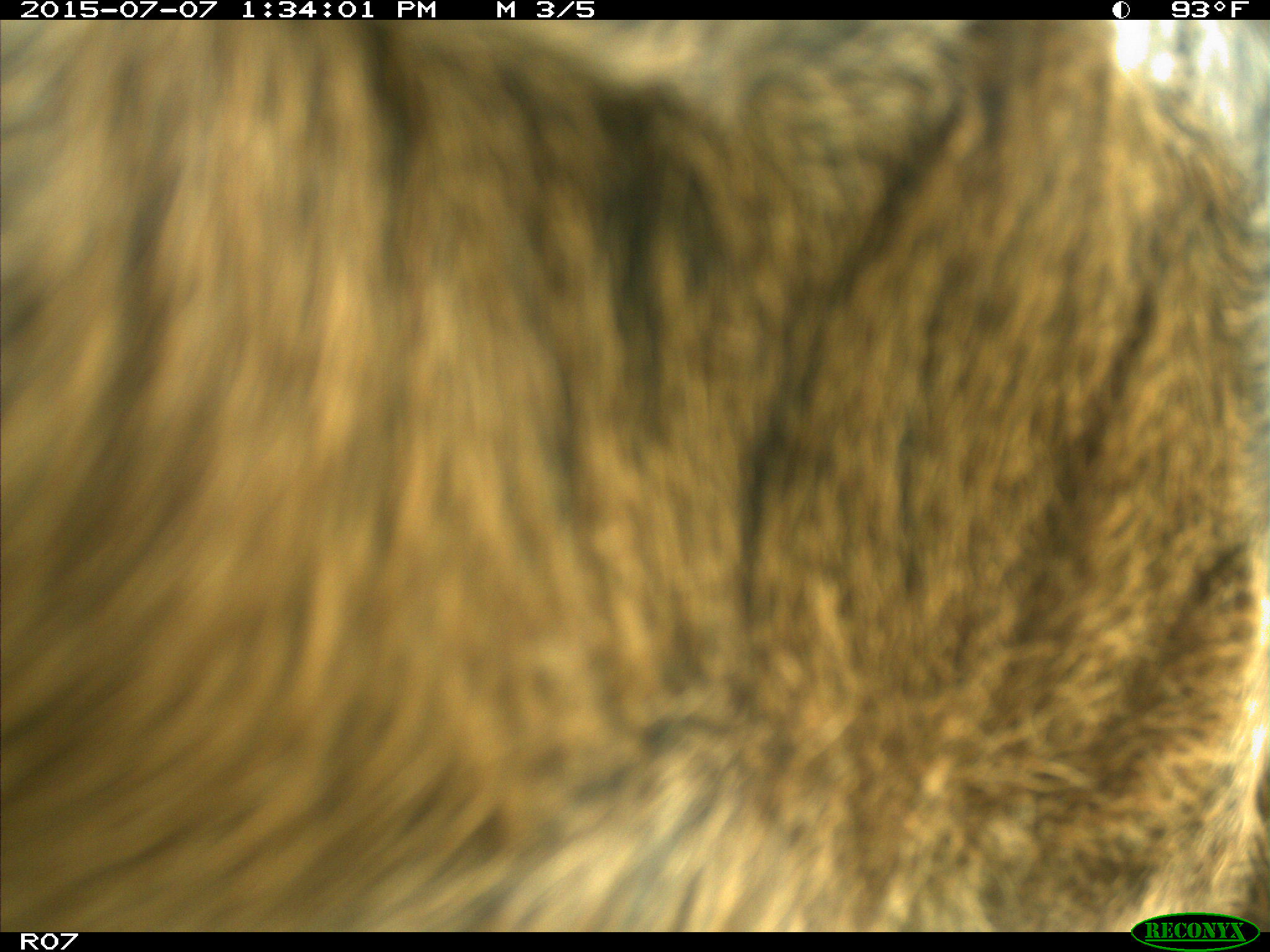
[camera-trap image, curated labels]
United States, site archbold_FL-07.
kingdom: Animalia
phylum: Chordata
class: Mammalia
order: Artiodactyla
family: Bovidae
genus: Bos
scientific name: Bos taurus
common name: domestic cow